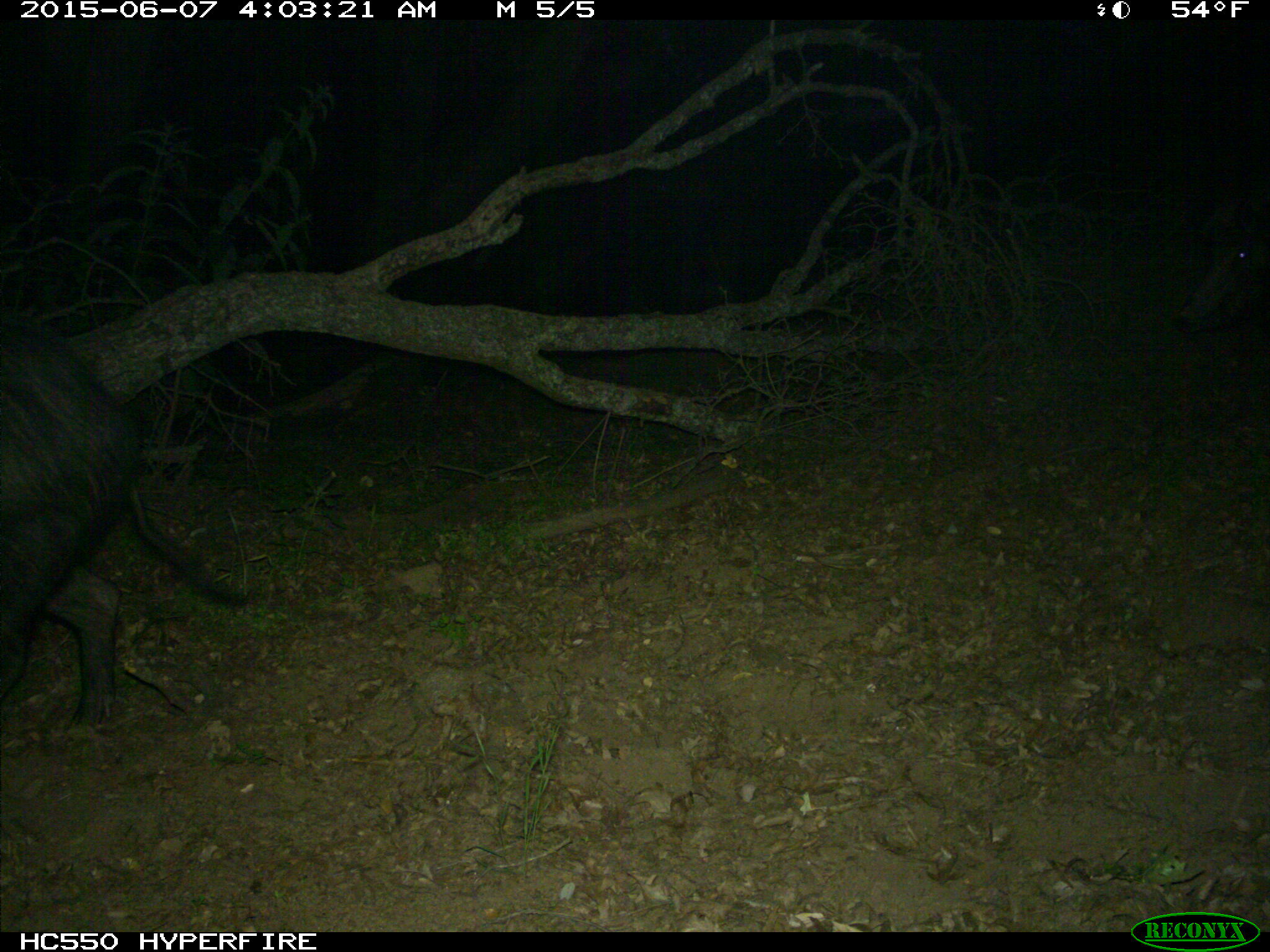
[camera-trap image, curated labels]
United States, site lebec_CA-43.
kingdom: Animalia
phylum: Chordata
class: Mammalia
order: Artiodactyla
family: Suidae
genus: Sus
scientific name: Sus scrofa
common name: wild boar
Sus scrofa (wild boar).